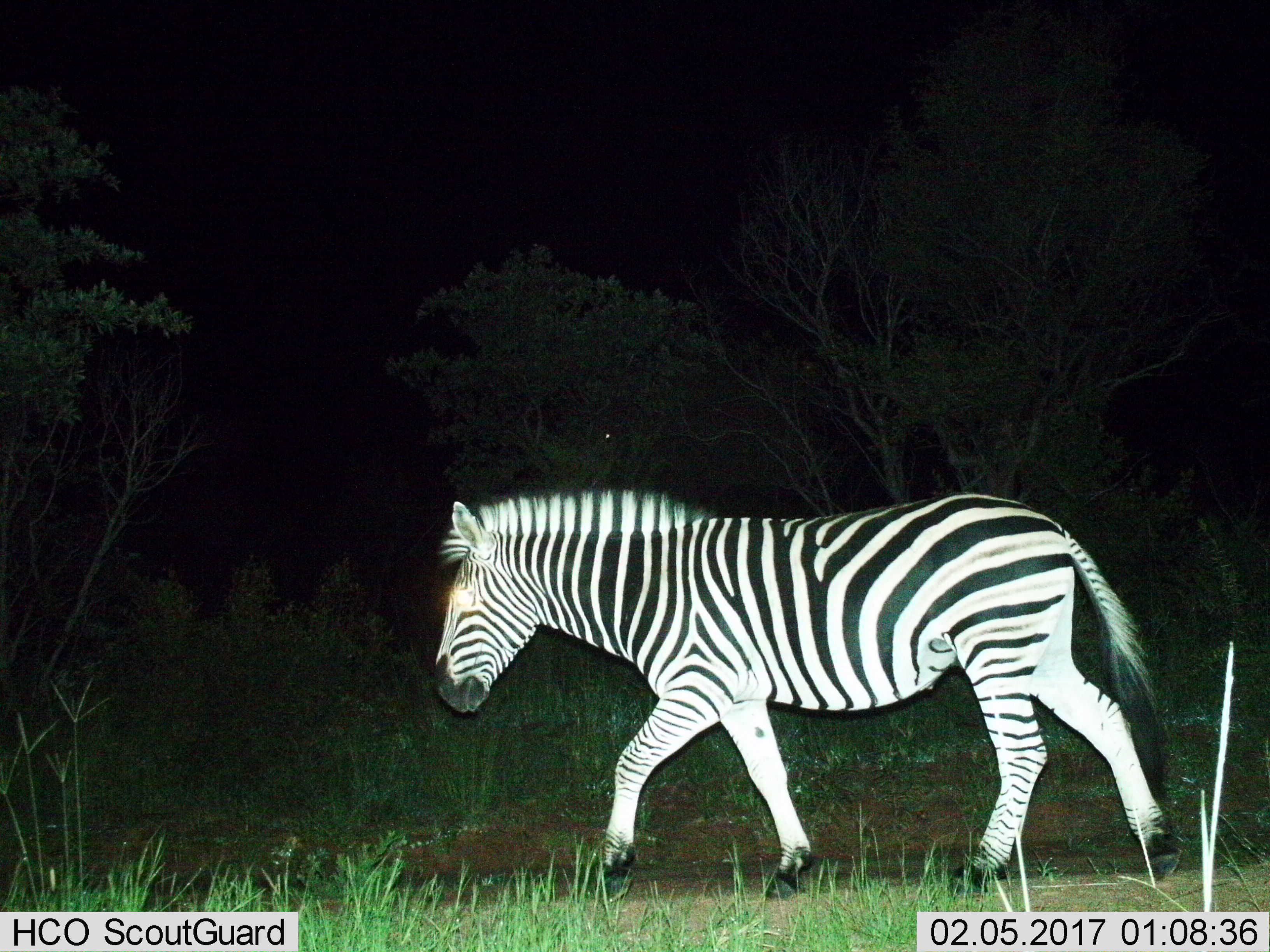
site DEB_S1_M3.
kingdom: Animalia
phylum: Chordata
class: Mammalia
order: Perissodactyla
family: Equidae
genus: Equus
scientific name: Equus quagga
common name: plains zebra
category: zebraplains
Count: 1.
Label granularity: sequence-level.